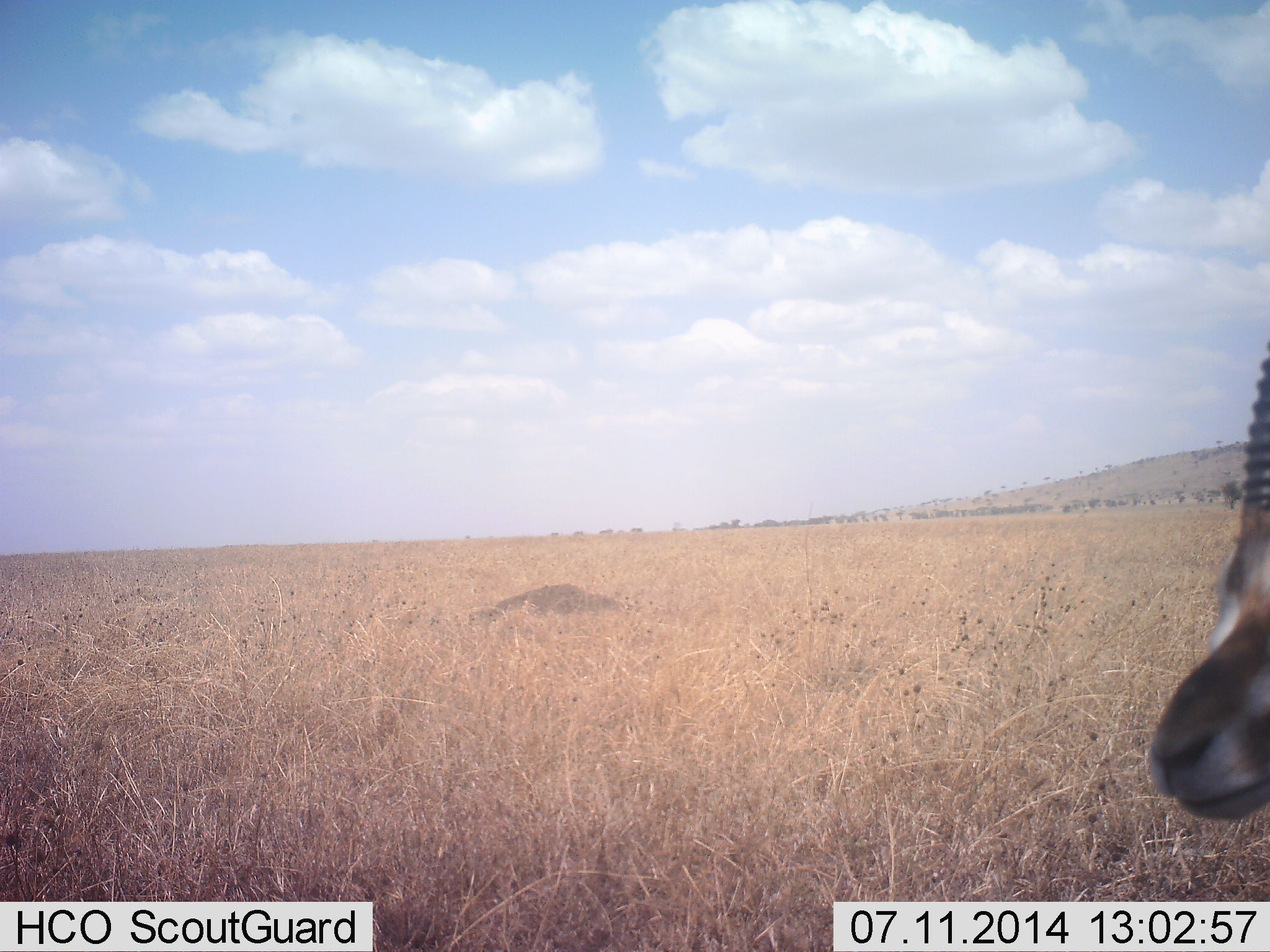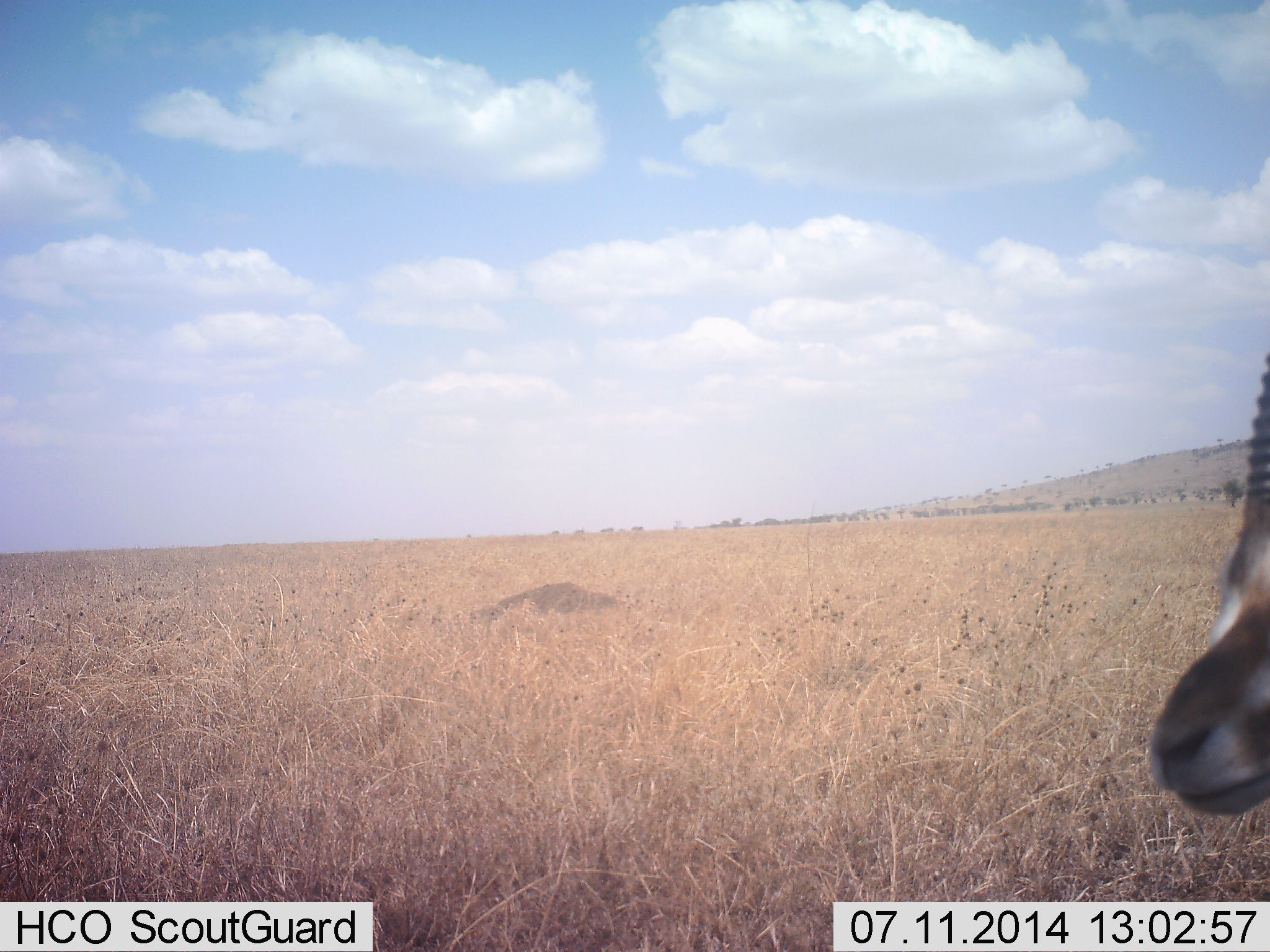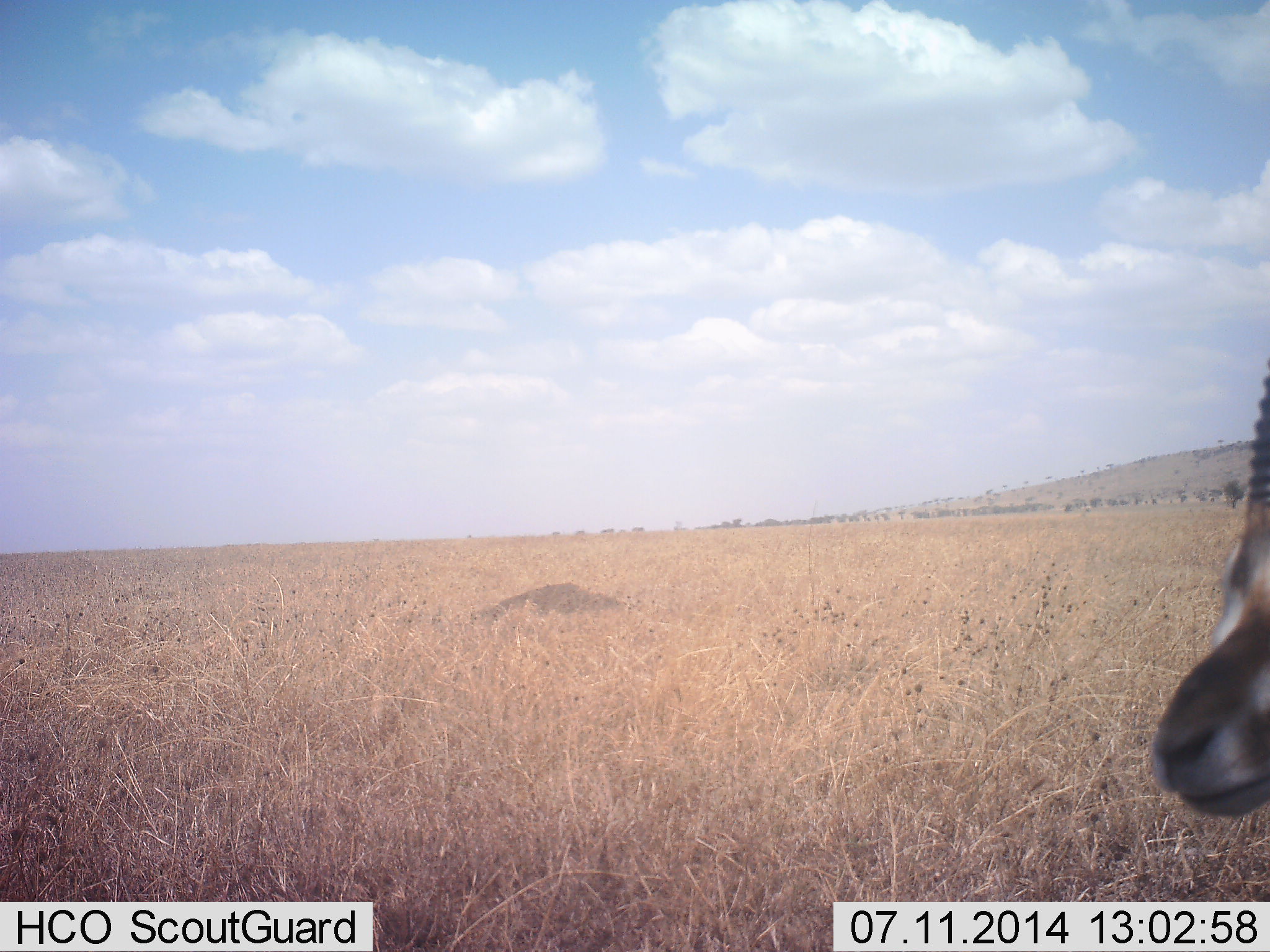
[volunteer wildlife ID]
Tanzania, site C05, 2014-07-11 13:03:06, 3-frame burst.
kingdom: Animalia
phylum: Chordata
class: Mammalia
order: Artiodactyla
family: Bovidae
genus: Eudorcas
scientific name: Eudorcas thomsonii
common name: thomson's gazelle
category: gazellethomsons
Gazellethomsons (thomson's gazelle) (Eudorcas thomsonii), count 1. Behavior (volunteer vote fractions): standing 100%, resting 0%, moving 0%, interacting 0%. Young present (vote fraction): 0%. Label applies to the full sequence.